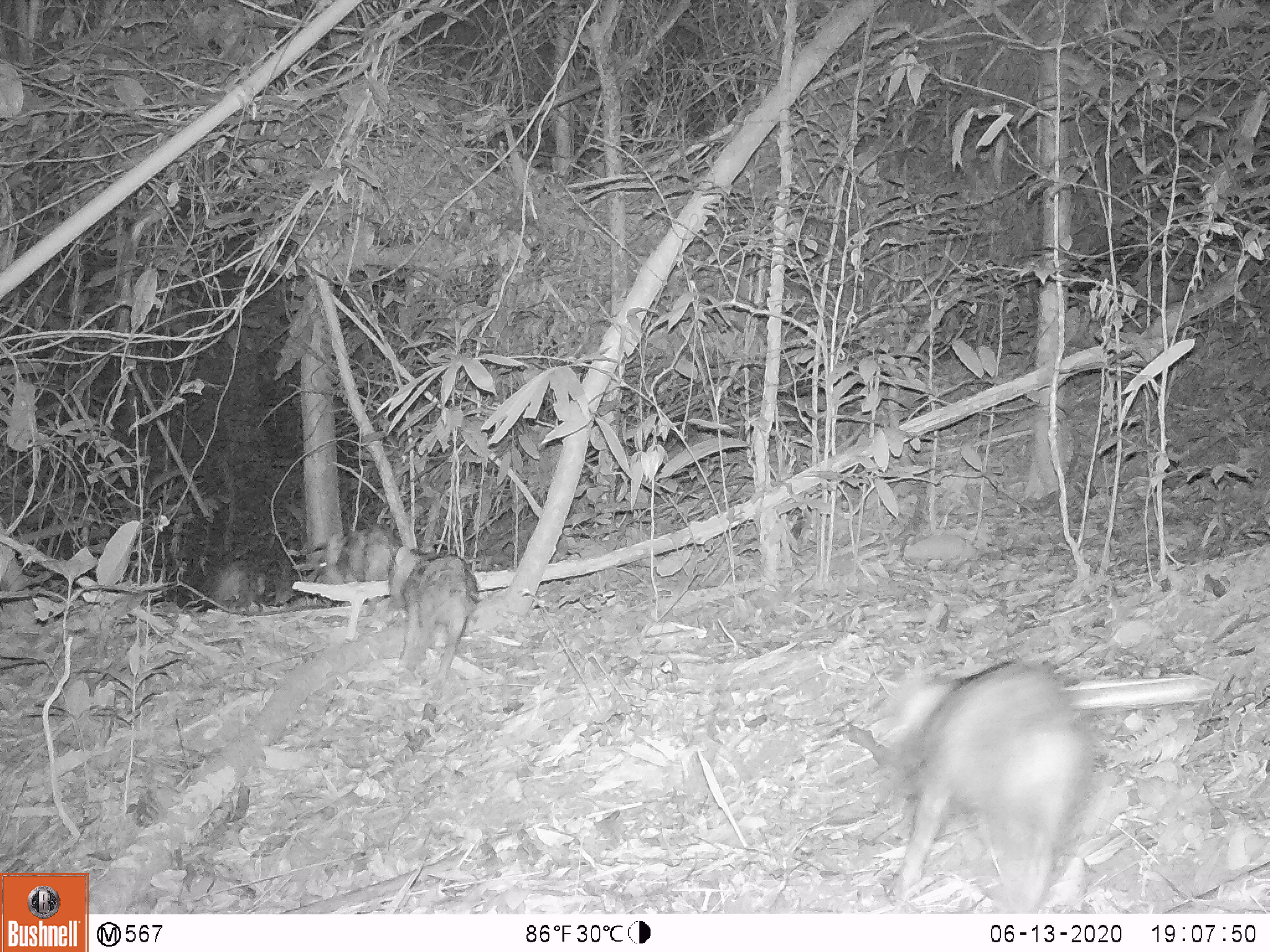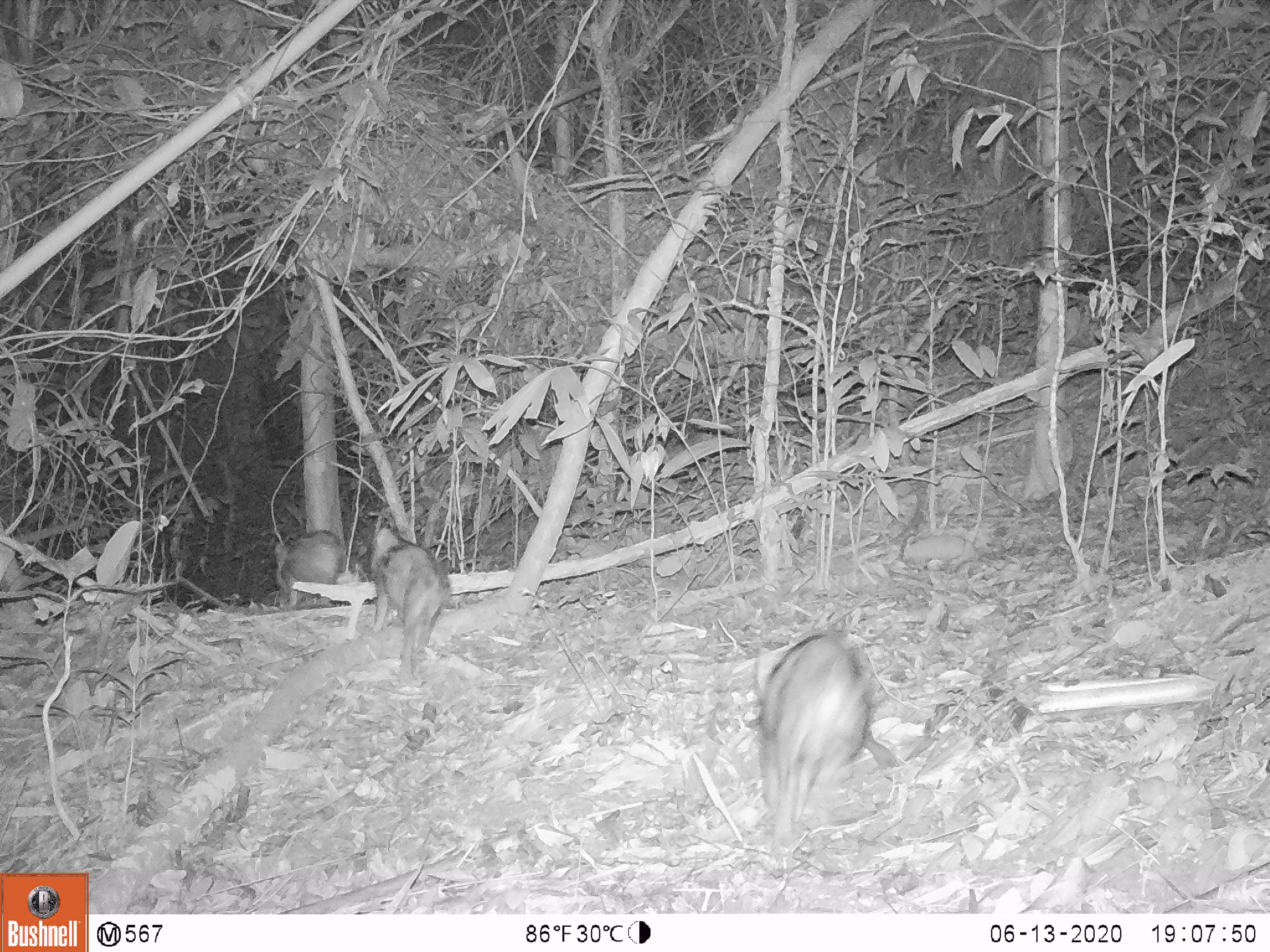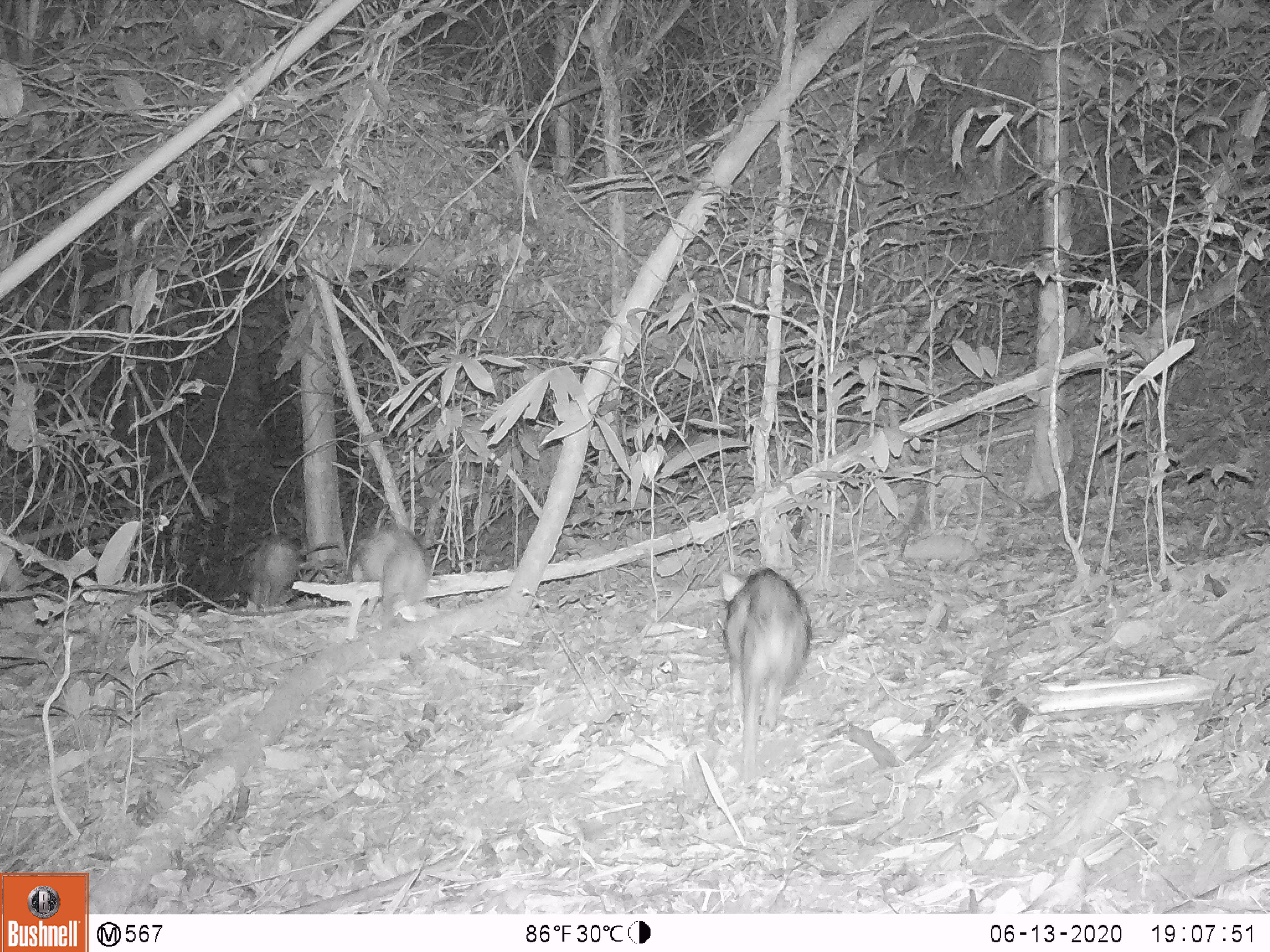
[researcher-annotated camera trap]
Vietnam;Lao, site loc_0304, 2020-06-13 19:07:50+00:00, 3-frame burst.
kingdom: Animalia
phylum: Chordata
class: Mammalia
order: Artiodactyla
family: Suidae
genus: Sus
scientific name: Sus scrofa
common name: eurasian wild pig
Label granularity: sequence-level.